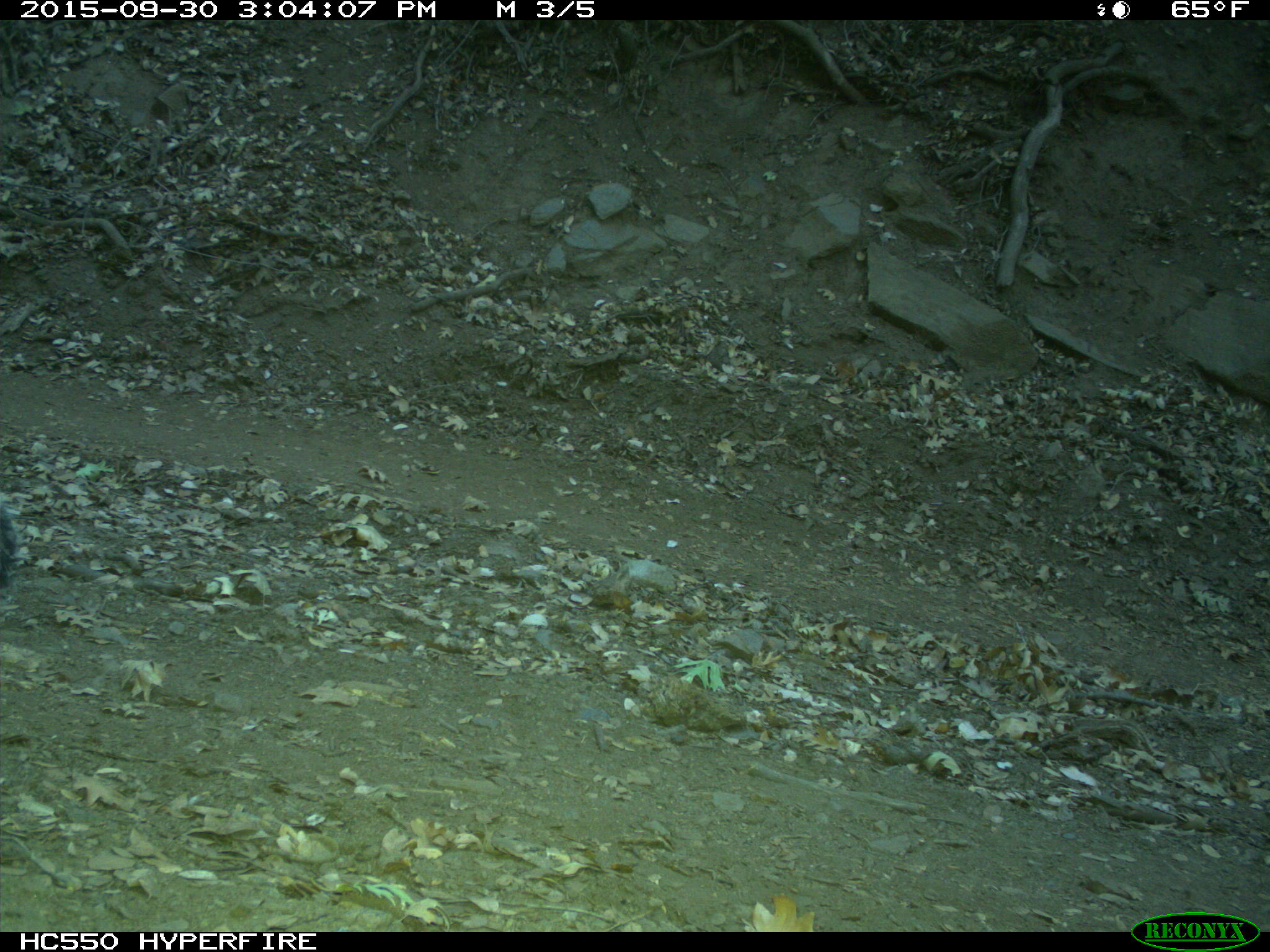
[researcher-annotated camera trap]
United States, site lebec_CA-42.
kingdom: Animalia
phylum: Chordata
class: Mammalia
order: Rodentia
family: Sciuridae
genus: Sciurus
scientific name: Sciurus carolinensis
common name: eastern gray squirrel